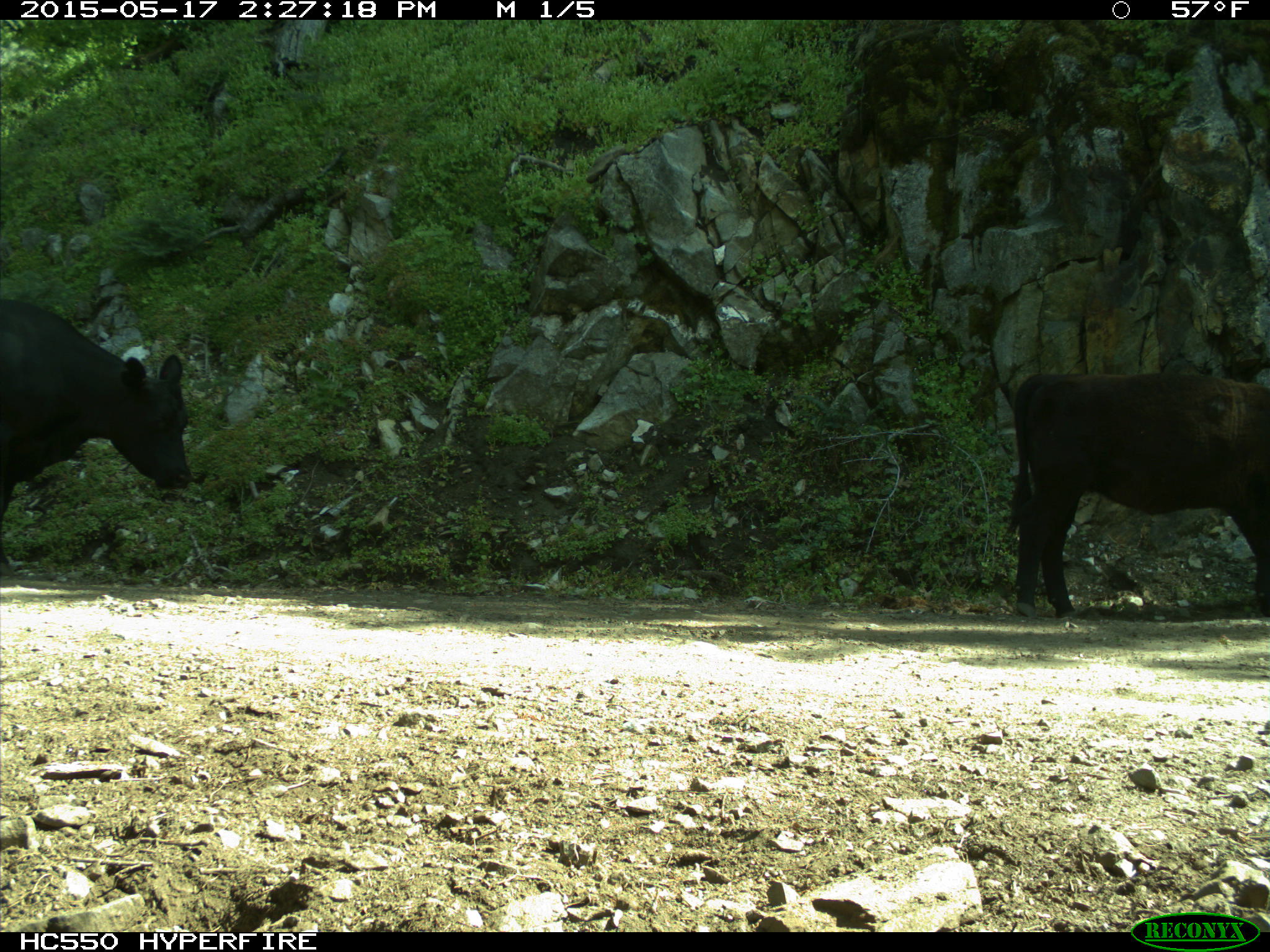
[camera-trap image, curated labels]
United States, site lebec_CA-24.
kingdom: Animalia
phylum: Chordata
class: Mammalia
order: Artiodactyla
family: Bovidae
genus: Bos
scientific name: Bos taurus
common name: domestic cow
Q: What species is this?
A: Bos taurus (domestic cow).